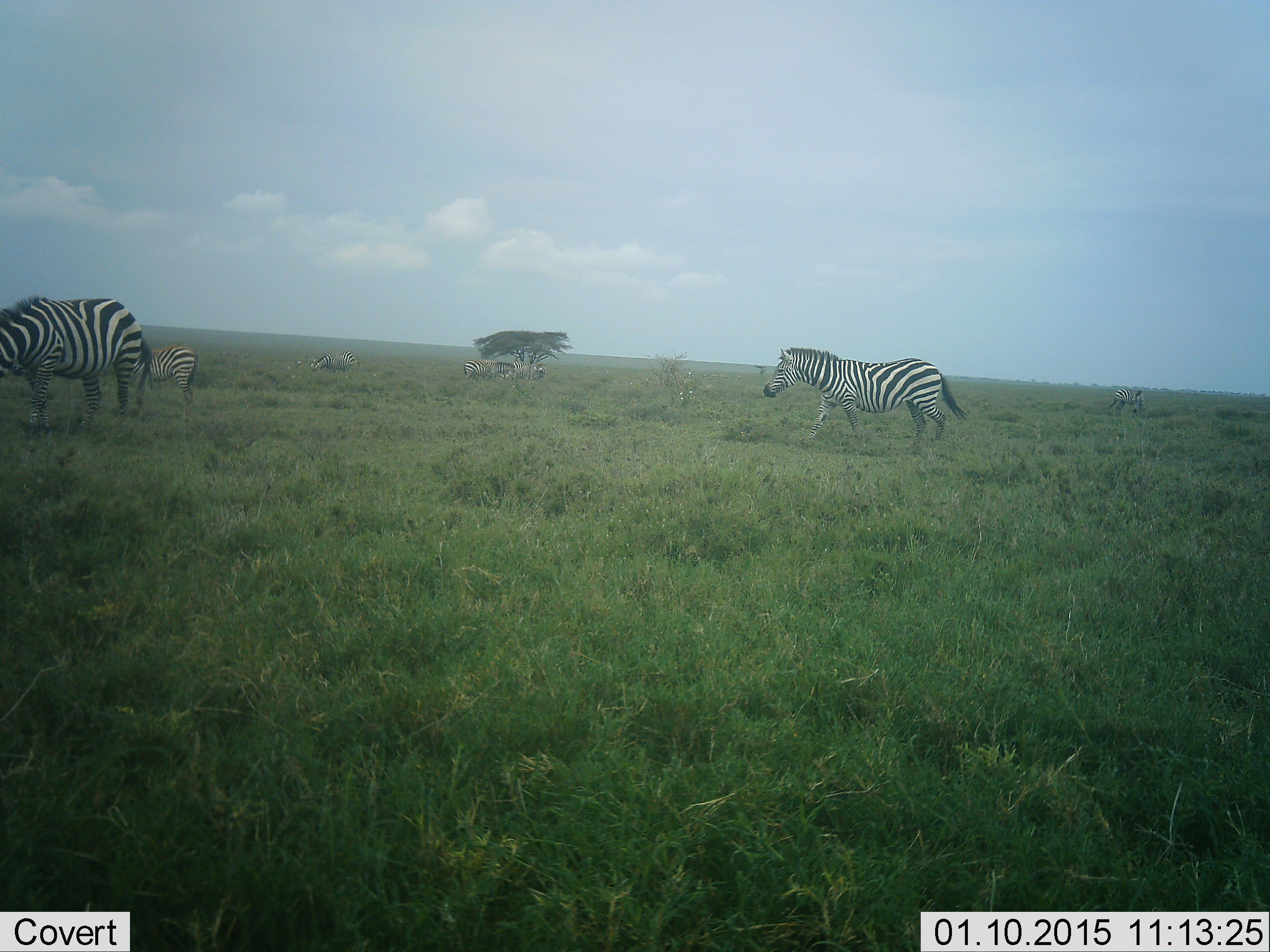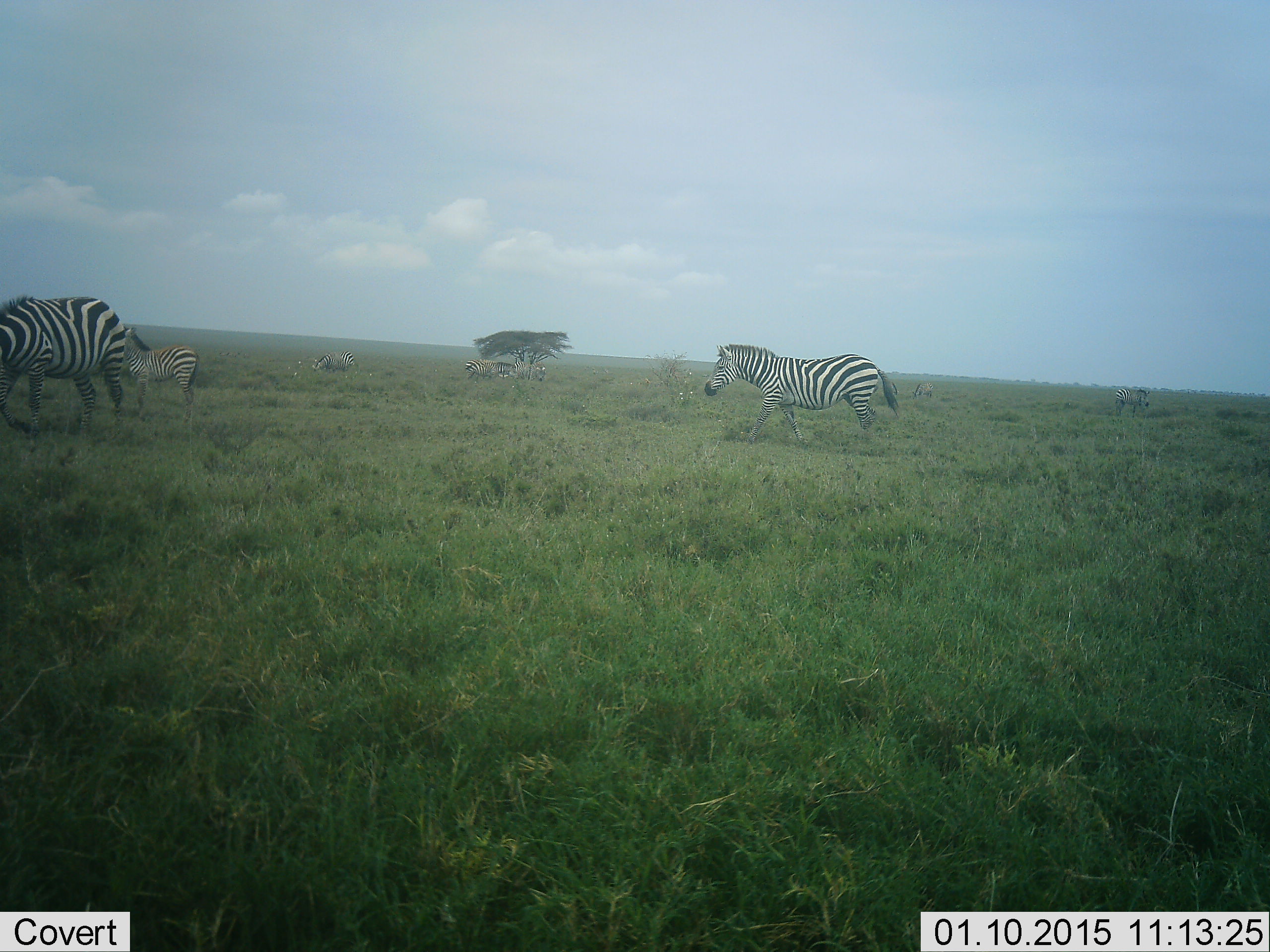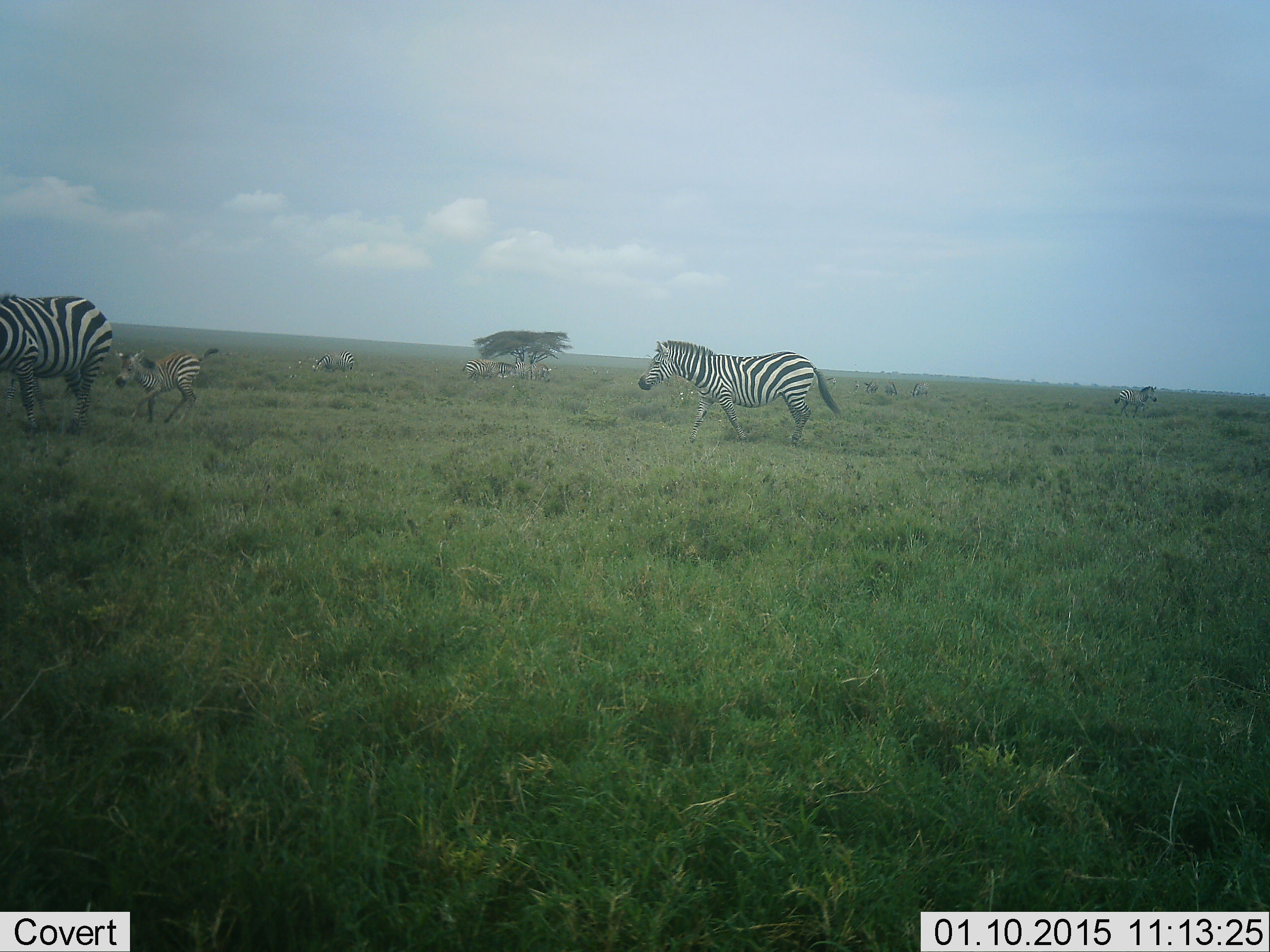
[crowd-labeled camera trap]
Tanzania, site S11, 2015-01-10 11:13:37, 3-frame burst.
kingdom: Animalia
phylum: Chordata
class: Mammalia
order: Perissodactyla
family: Equidae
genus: Equus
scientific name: Equus quagga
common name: plains zebra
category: zebra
Zebra (plains zebra) (Equus quagga), count 6. Behavior (volunteer vote fractions): standing 50%, resting 0%, moving 90%, interacting 0%. Young present (vote fraction): 50%. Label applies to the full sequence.